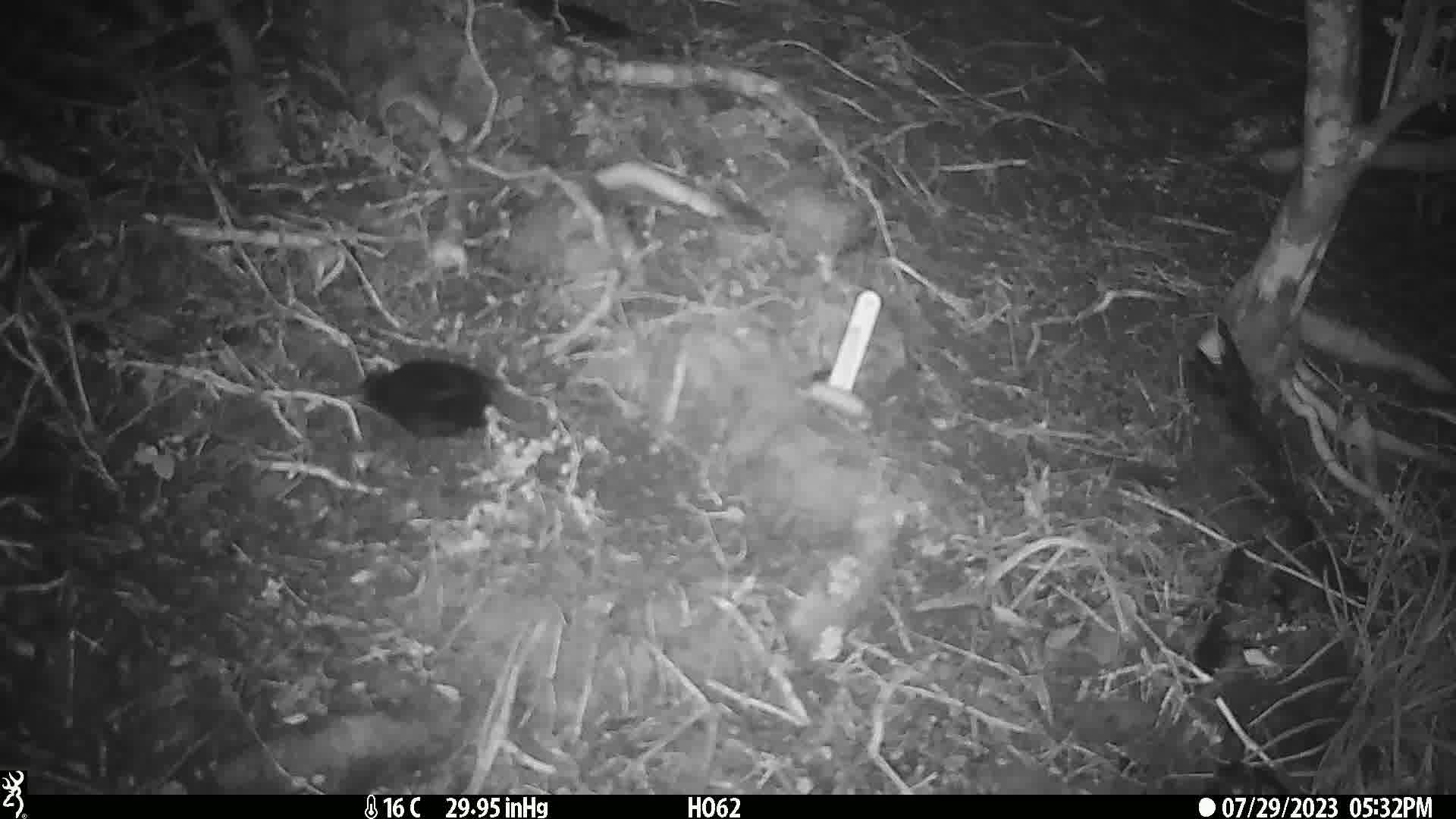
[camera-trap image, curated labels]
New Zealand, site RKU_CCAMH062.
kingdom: Animalia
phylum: Chordata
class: Aves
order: Passeriformes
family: Turdidae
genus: Turdus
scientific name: Turdus merula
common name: eurasian blackbird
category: blackbird